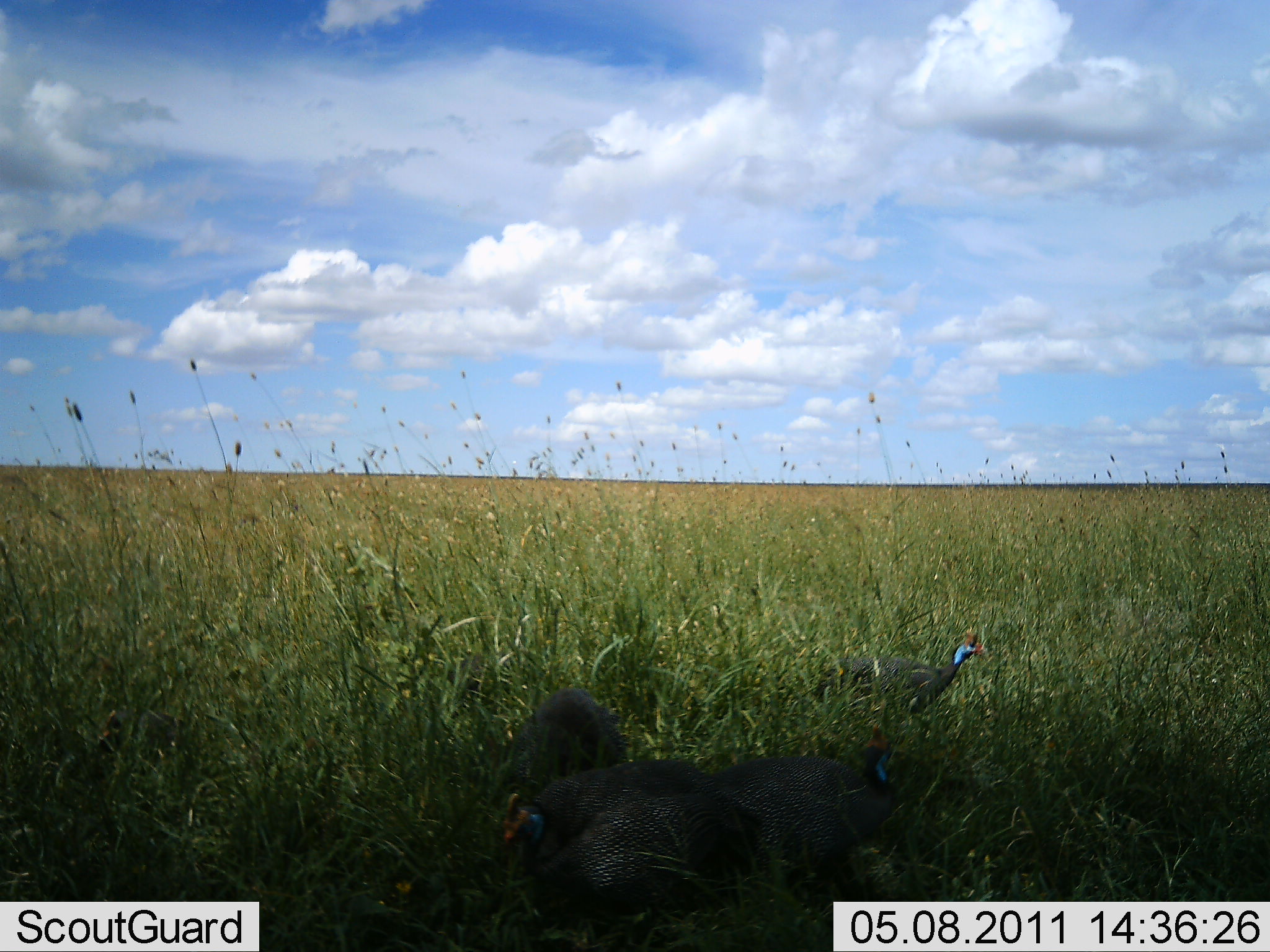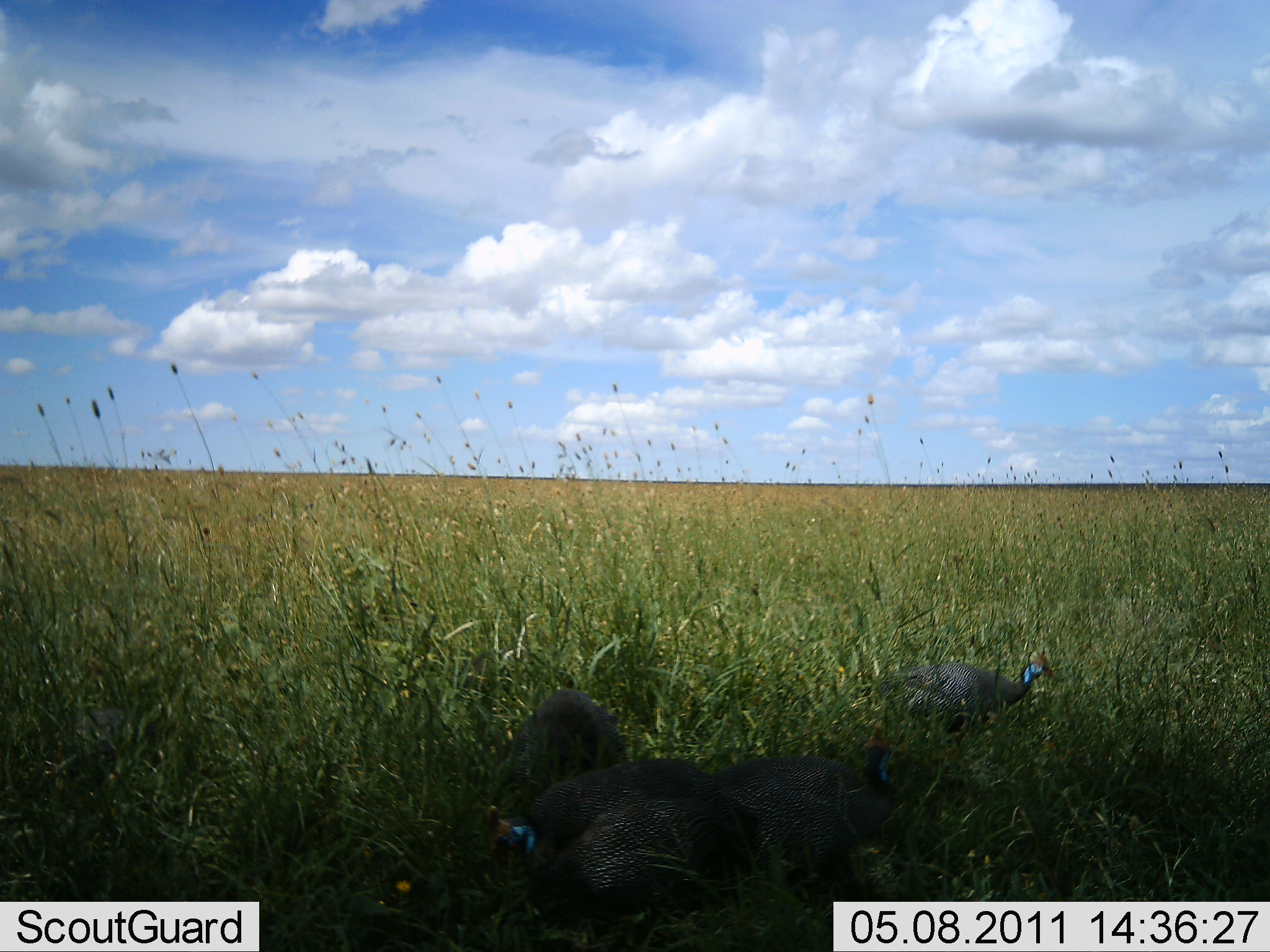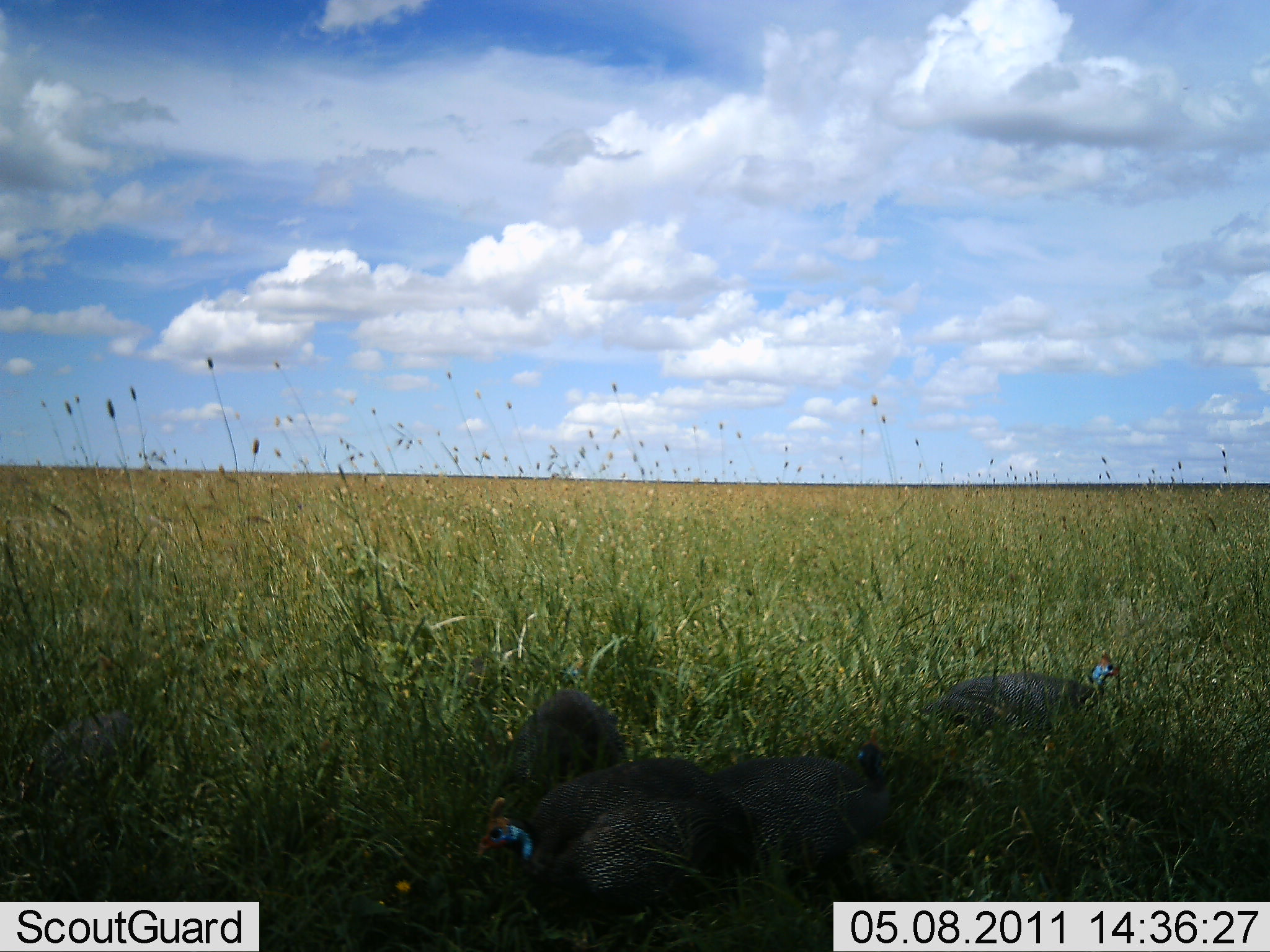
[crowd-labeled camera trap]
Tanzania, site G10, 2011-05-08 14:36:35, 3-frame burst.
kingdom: Animalia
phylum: Chordata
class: Aves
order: Galliformes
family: Numididae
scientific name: Numididae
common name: guinea fowl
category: guineafowl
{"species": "guineafowl (guinea fowl) (Numididae)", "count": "4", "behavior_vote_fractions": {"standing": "18%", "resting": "18%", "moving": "64%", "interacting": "0%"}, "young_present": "0%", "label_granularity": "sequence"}